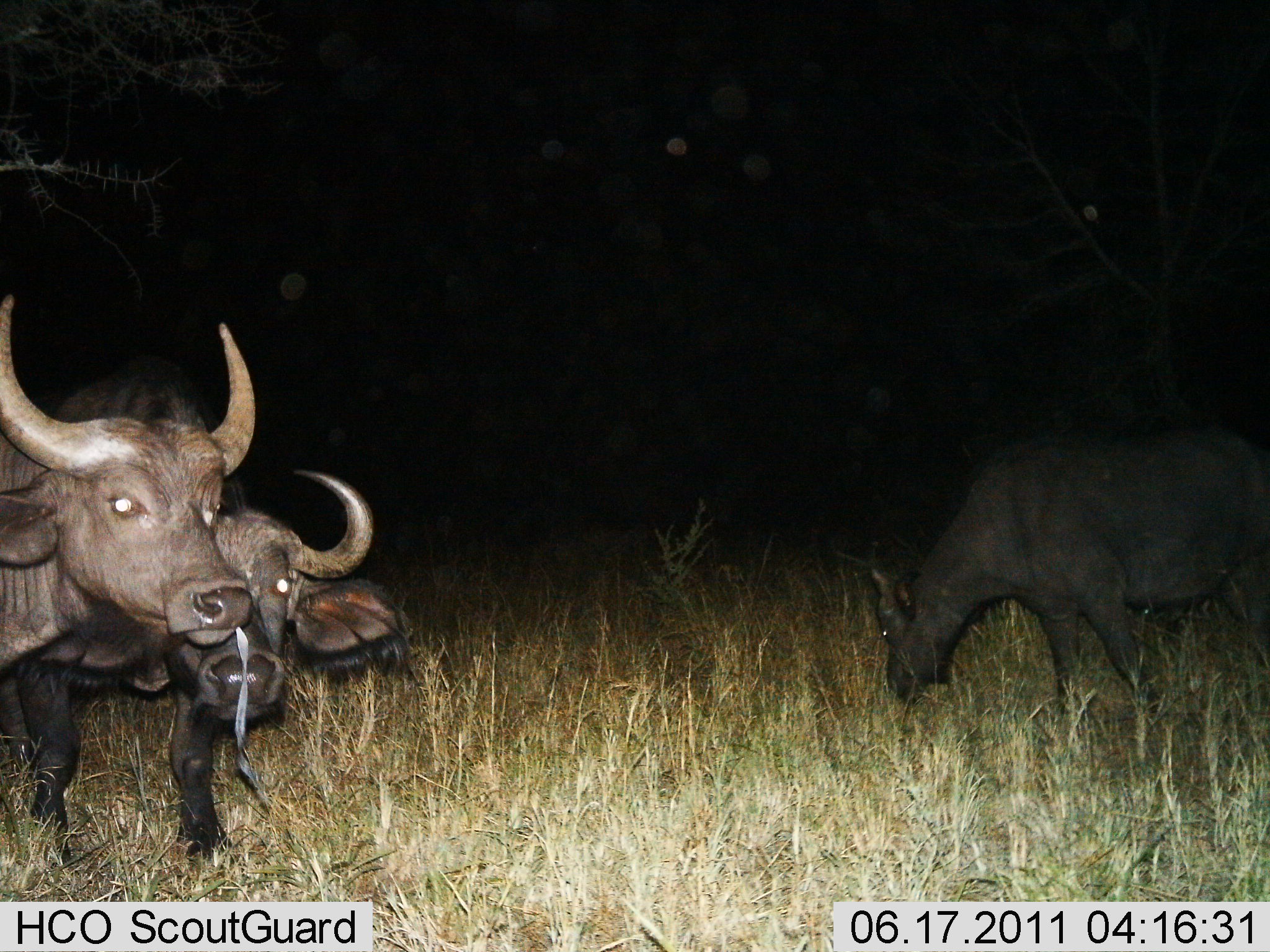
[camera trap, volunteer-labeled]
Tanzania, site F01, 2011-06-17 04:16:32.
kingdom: Animalia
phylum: Chordata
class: Mammalia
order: Artiodactyla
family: Bovidae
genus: Syncerus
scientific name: Syncerus caffer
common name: cape buffalo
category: buffalo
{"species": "buffalo (cape buffalo) (Syncerus caffer)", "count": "3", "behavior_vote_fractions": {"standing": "83%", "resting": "0%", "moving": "0%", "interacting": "8%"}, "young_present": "0%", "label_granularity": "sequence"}